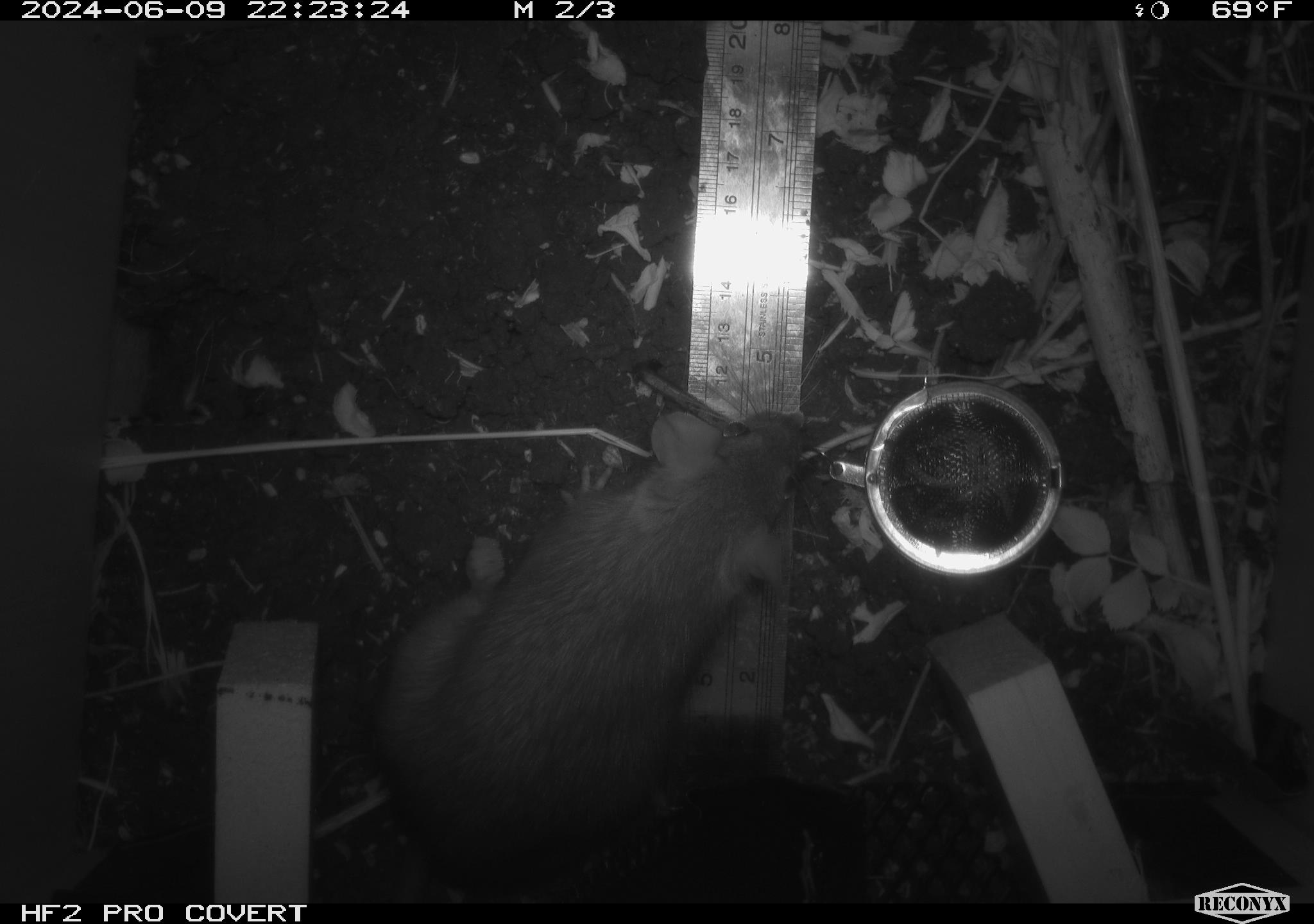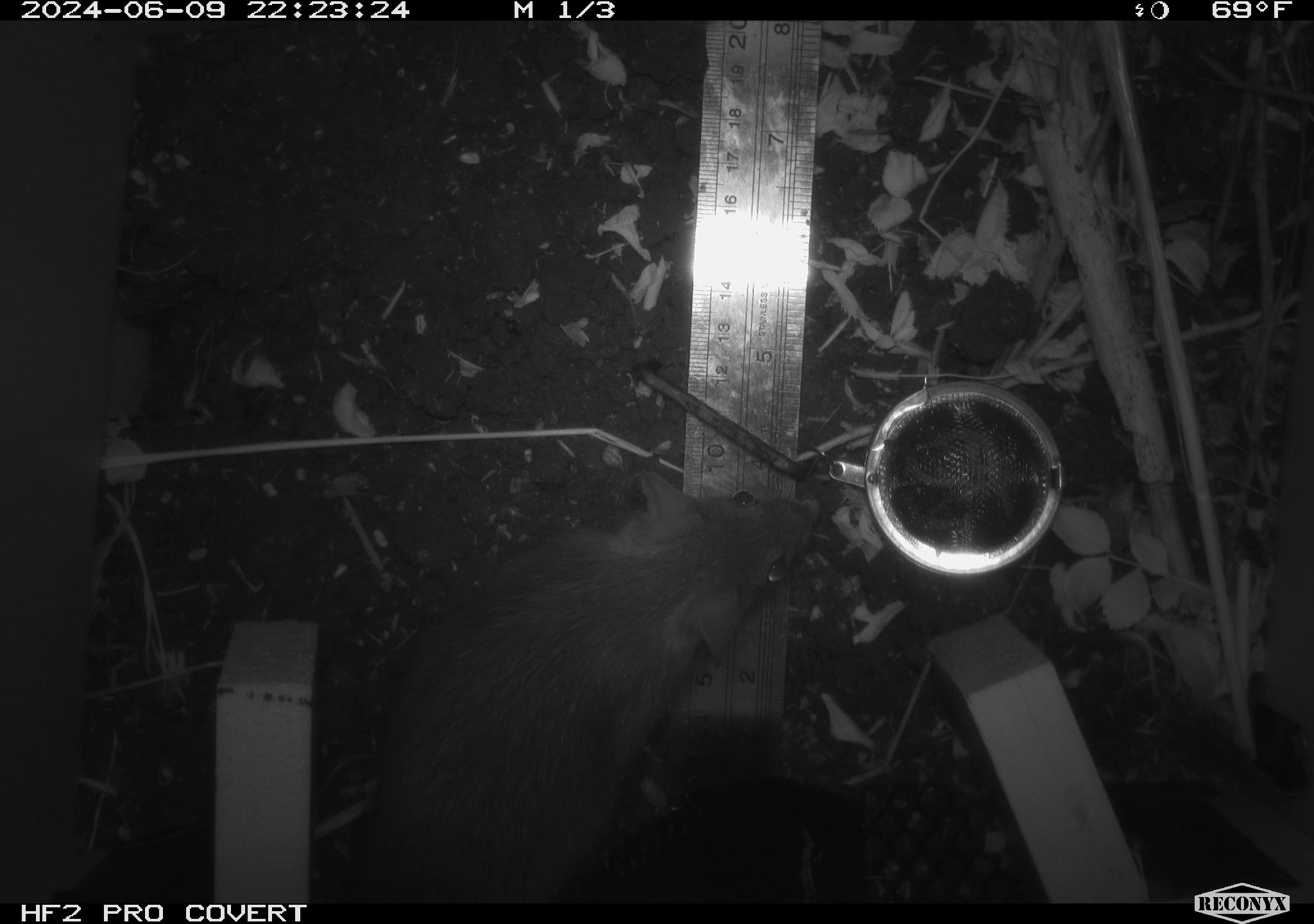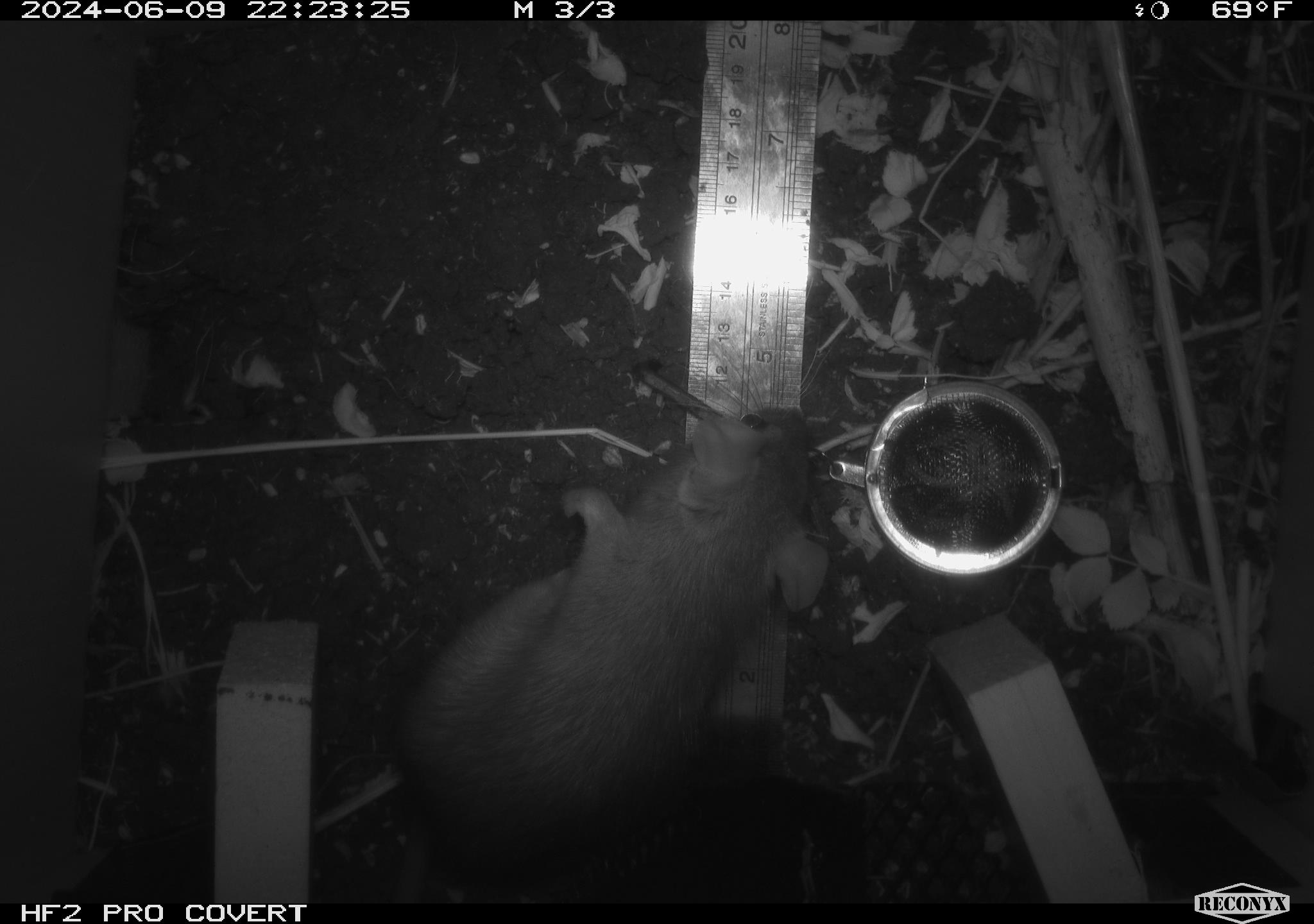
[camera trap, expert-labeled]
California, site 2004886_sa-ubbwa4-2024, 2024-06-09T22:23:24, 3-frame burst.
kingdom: Animalia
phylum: Chordata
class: Mammalia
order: Rodentia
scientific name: Rodentia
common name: woodrat or rat or mouse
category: woodrat or rat or mouse species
Woodrat or rat or mouse species (woodrat or rat or mouse) (Rodentia).